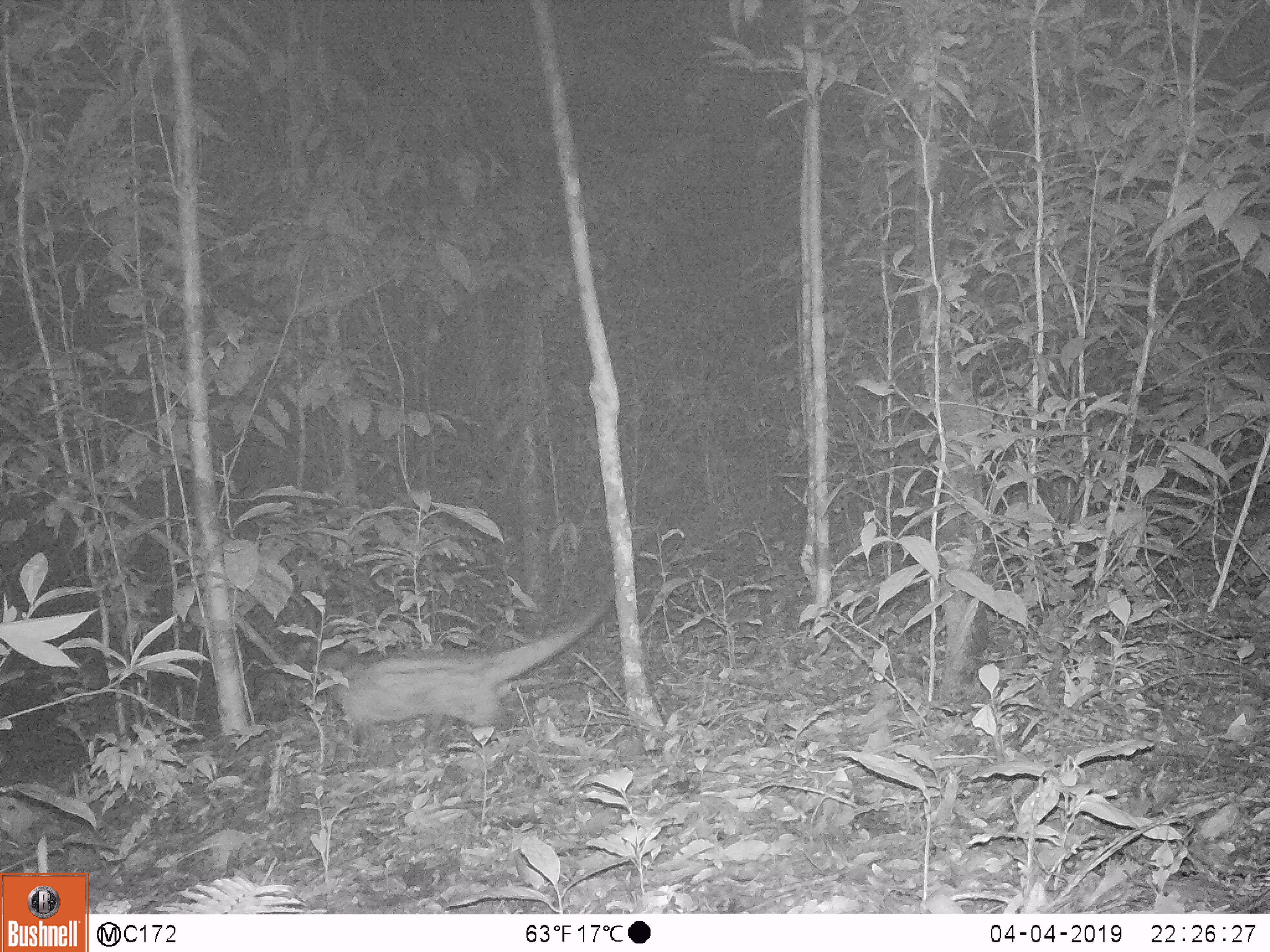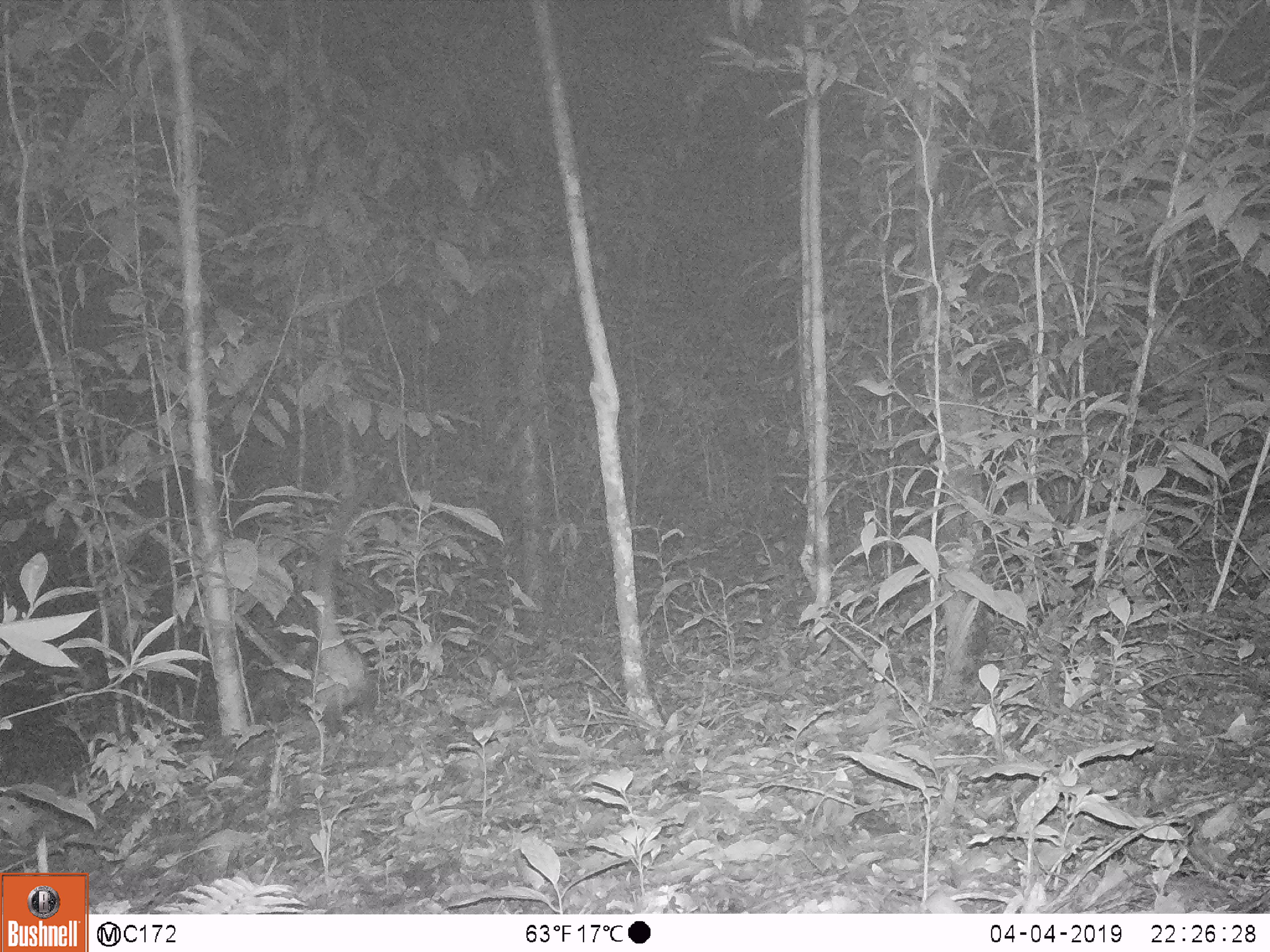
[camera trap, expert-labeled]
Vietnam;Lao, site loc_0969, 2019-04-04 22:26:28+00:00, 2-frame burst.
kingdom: Animalia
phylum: Chordata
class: Mammalia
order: Carnivora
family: Viverridae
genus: Paradoxurus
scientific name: Paradoxurus hermaphroditus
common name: common palm civet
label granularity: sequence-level